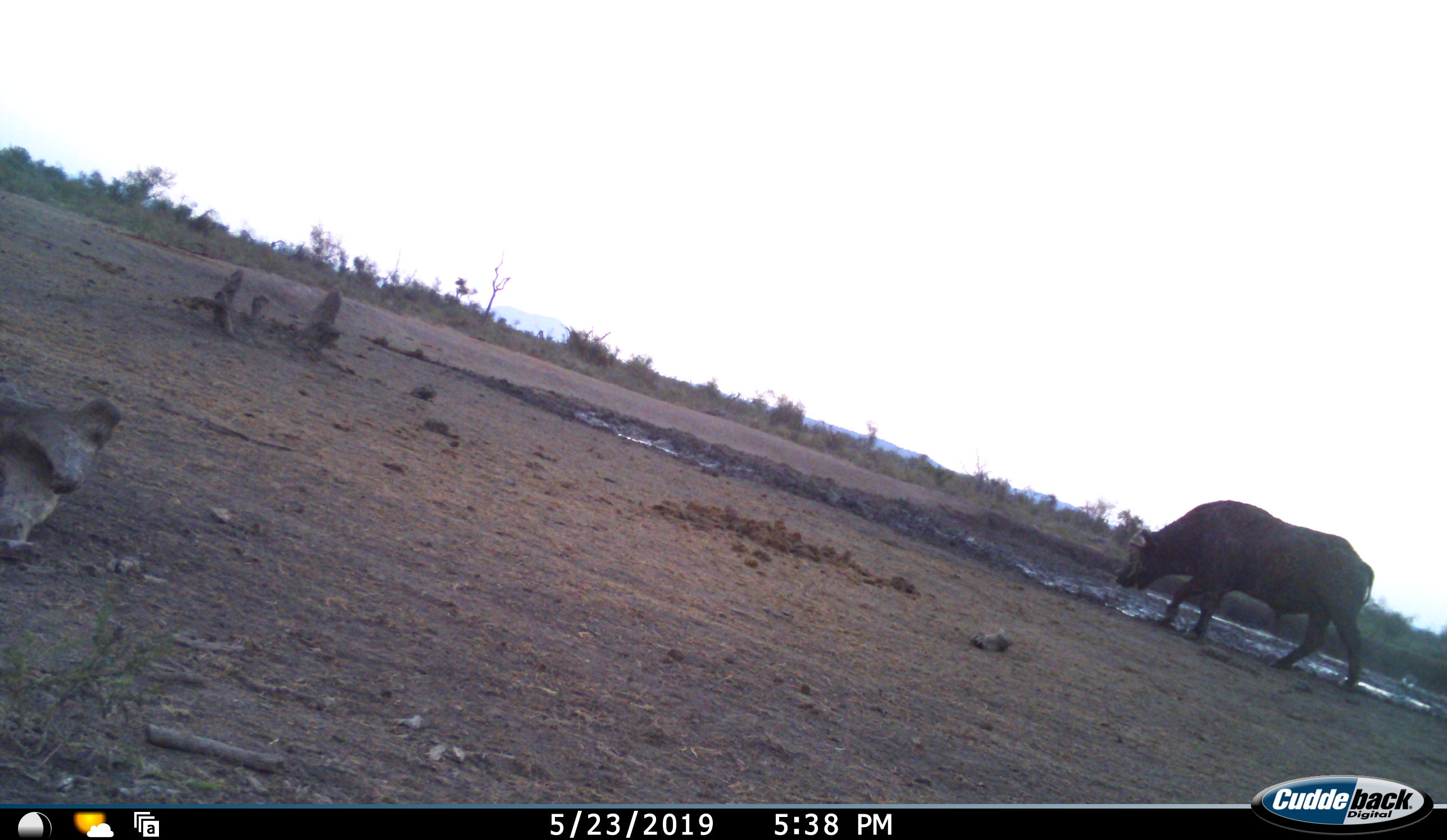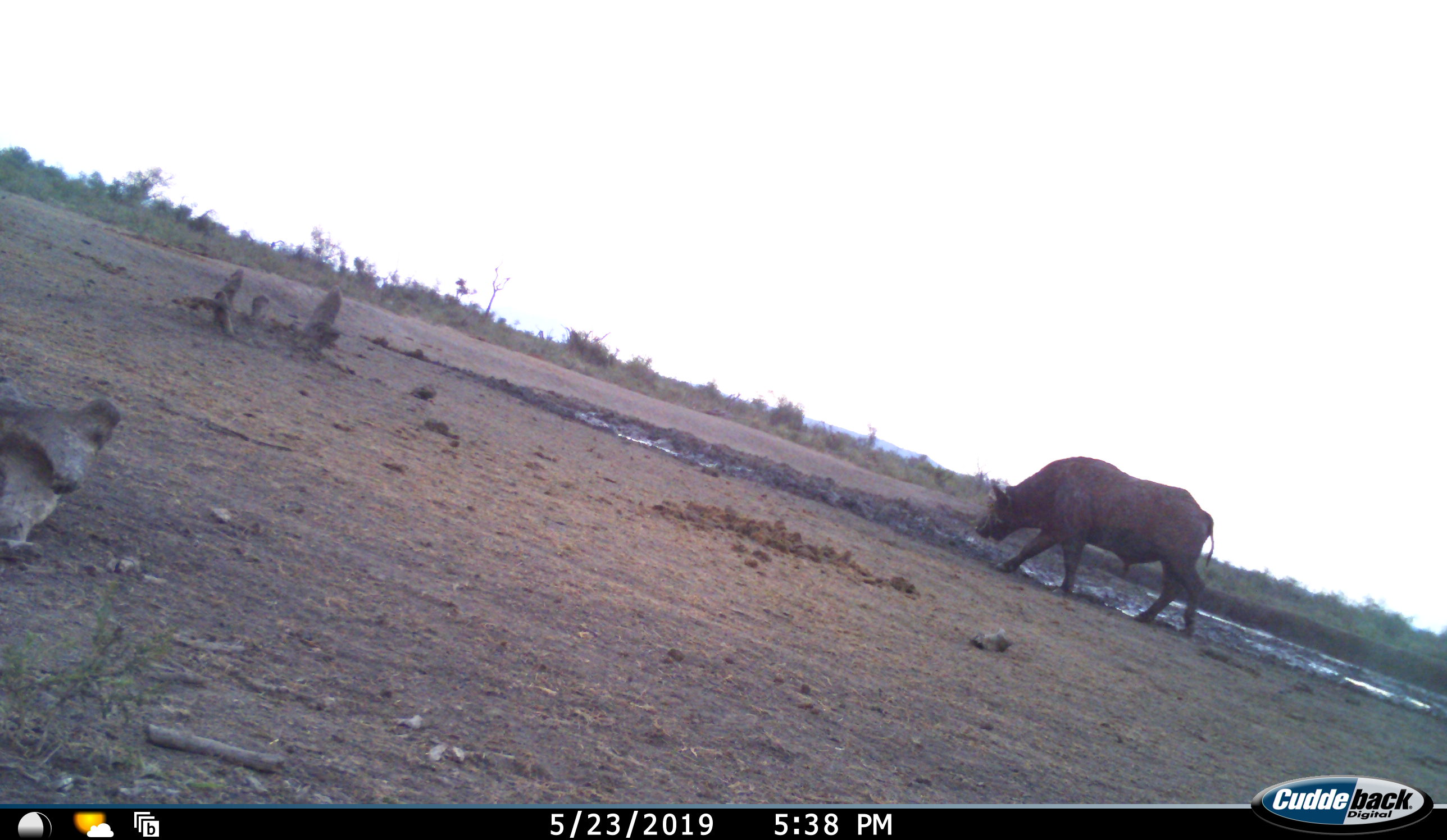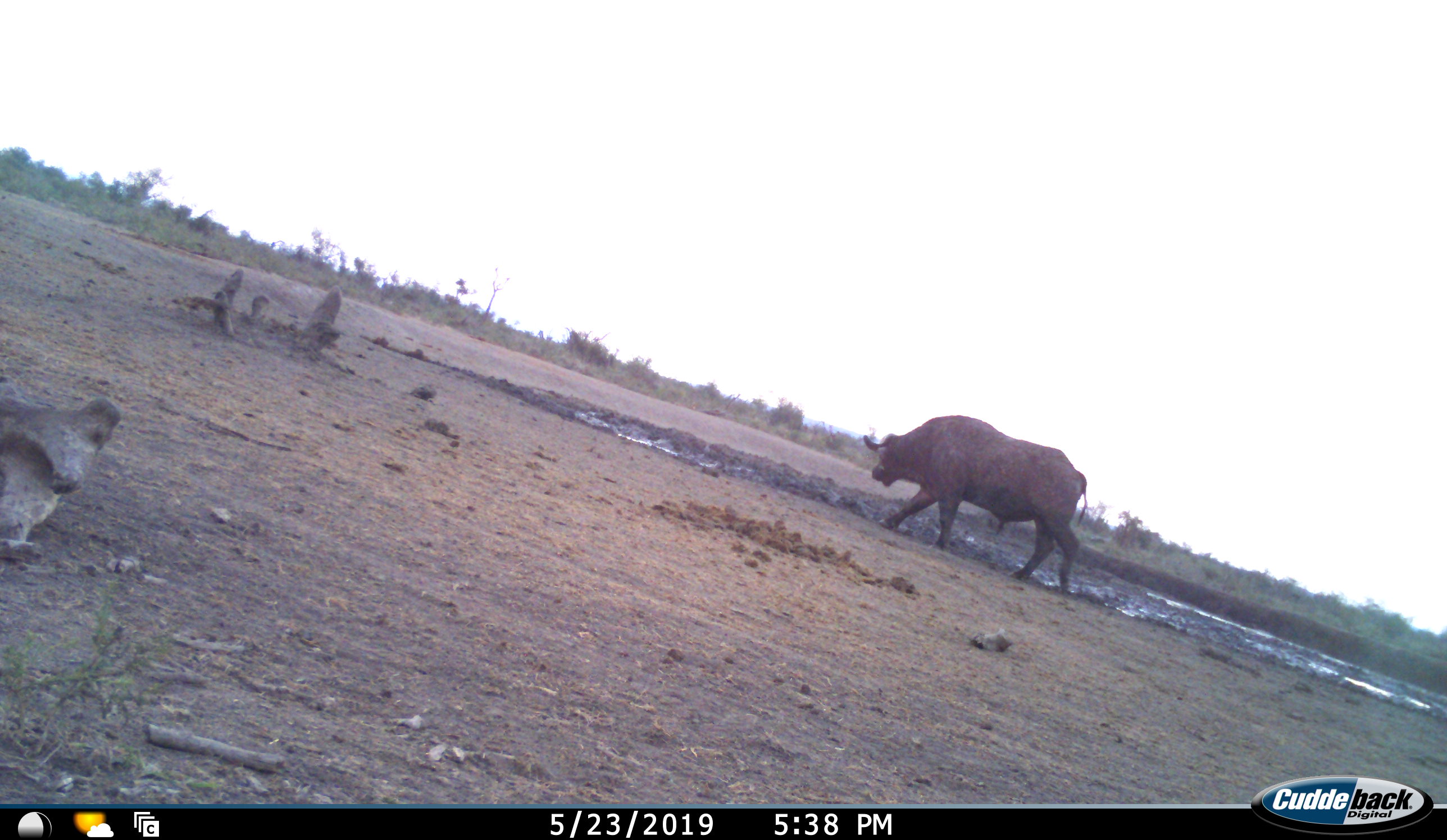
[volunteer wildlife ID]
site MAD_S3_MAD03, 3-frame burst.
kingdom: Animalia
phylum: Chordata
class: Mammalia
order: Artiodactyla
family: Bovidae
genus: Syncerus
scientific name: Syncerus caffer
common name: african buffalo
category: buffalo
Buffalo (african buffalo) (Syncerus caffer), count 1. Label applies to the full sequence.